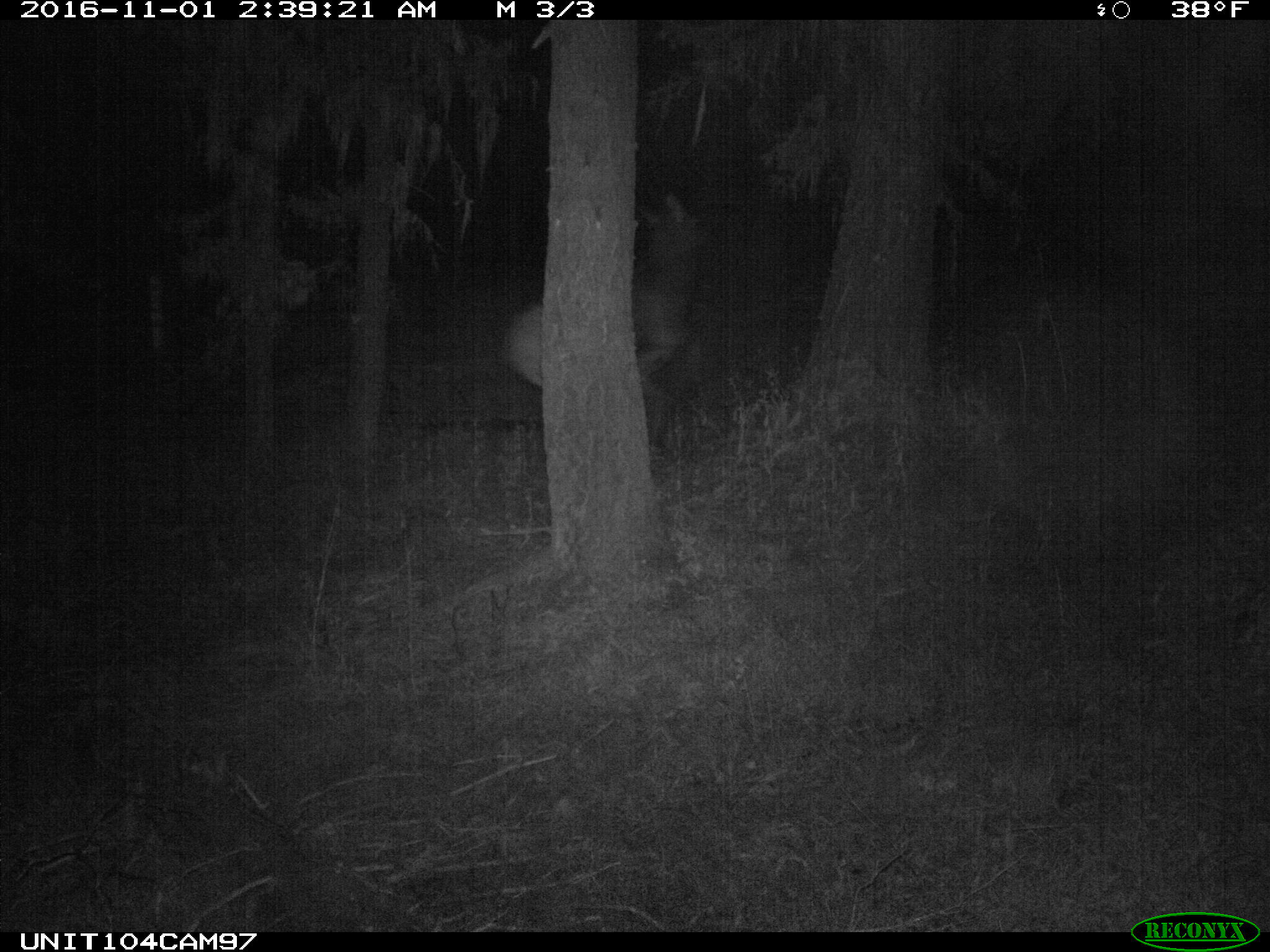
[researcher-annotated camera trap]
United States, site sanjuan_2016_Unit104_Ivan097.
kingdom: Animalia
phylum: Chordata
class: Mammalia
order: Artiodactyla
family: Cervidae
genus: Cervus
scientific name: Cervus elaphus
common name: red deer